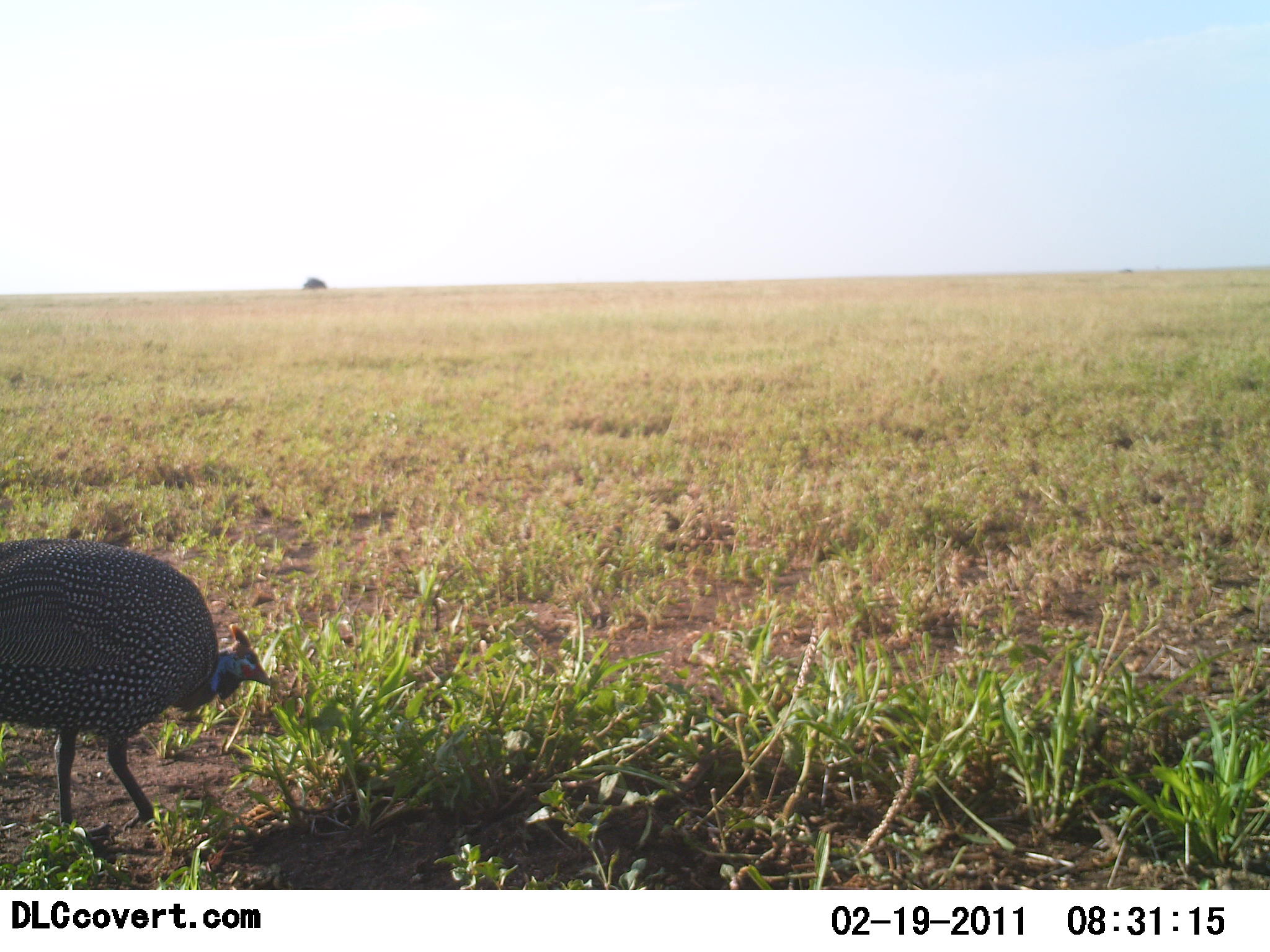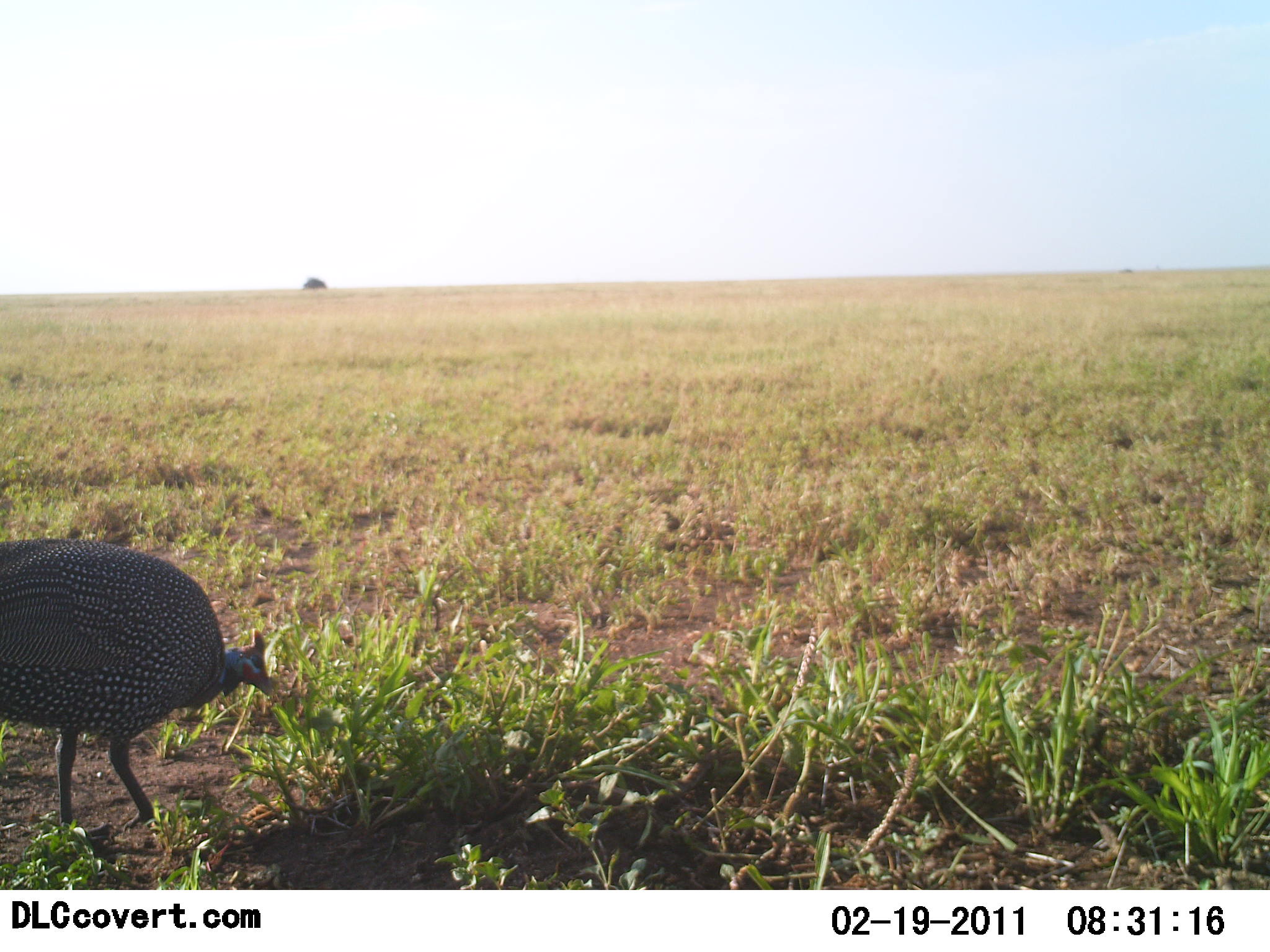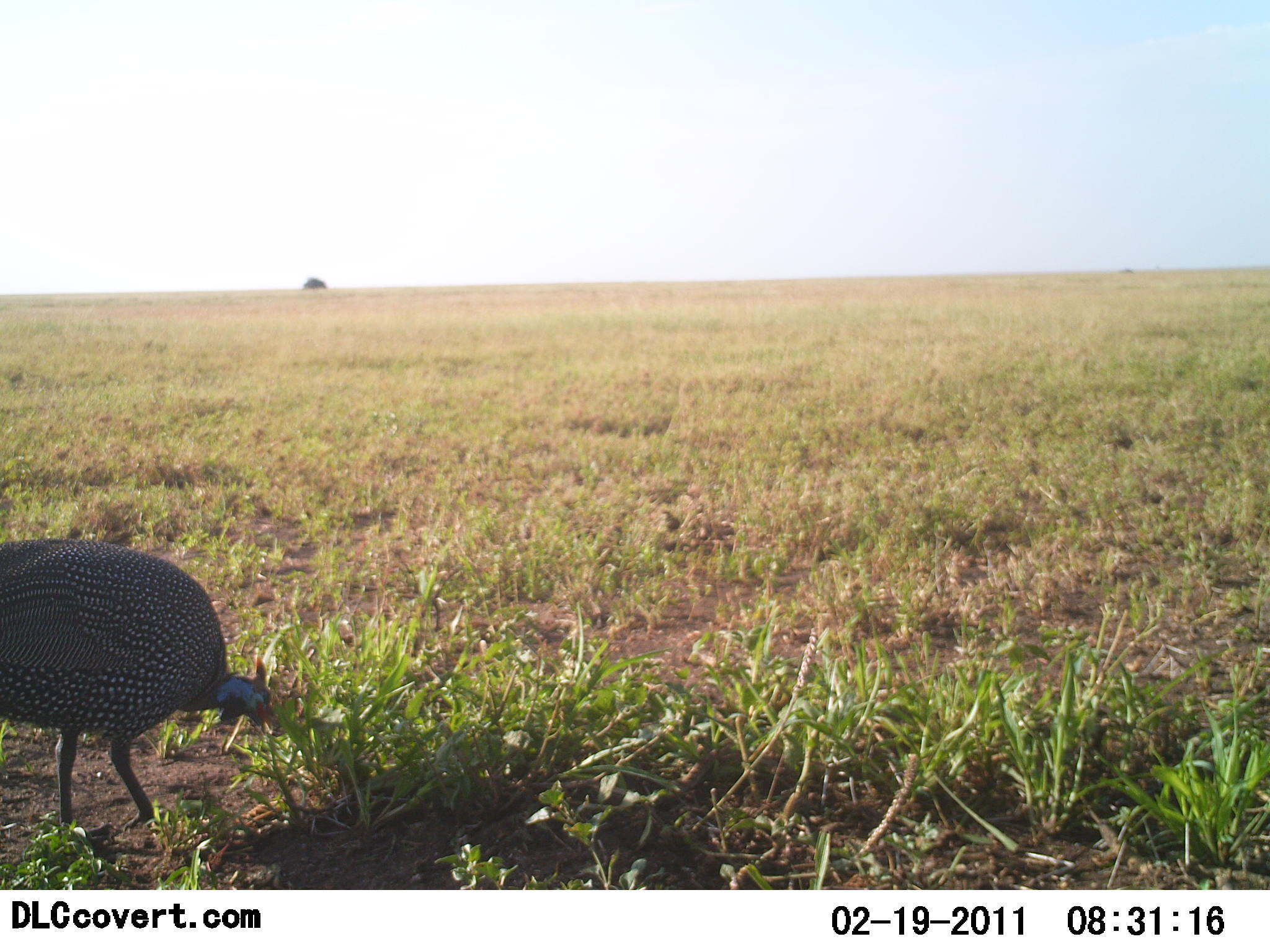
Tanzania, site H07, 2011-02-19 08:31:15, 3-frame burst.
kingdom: Animalia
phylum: Chordata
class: Aves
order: Galliformes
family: Numididae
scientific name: Numididae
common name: guinea fowl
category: guineafowl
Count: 1.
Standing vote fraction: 10%.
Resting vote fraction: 0%.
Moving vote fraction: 10%.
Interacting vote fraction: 0%.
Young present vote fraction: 0%.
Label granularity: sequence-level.